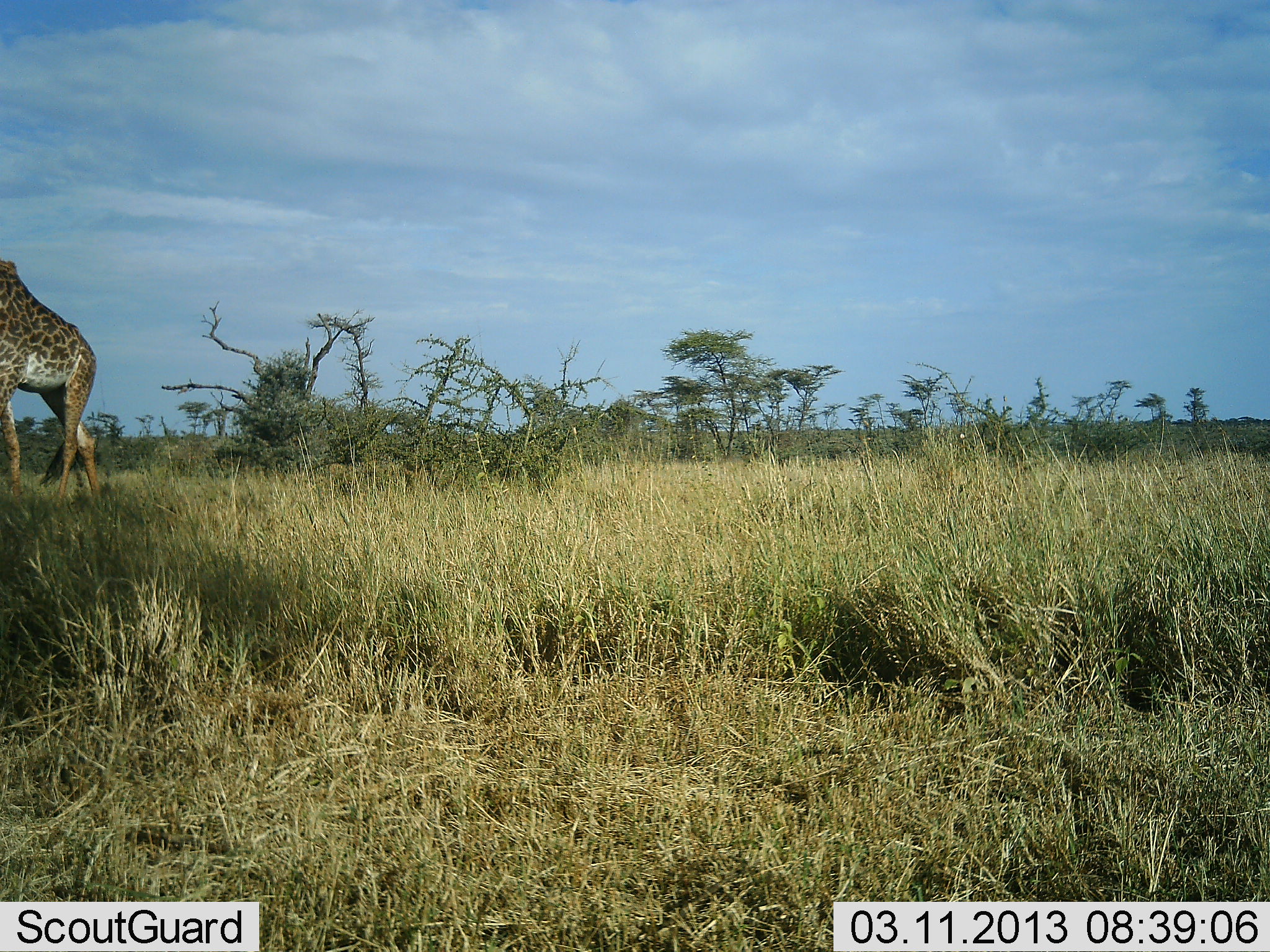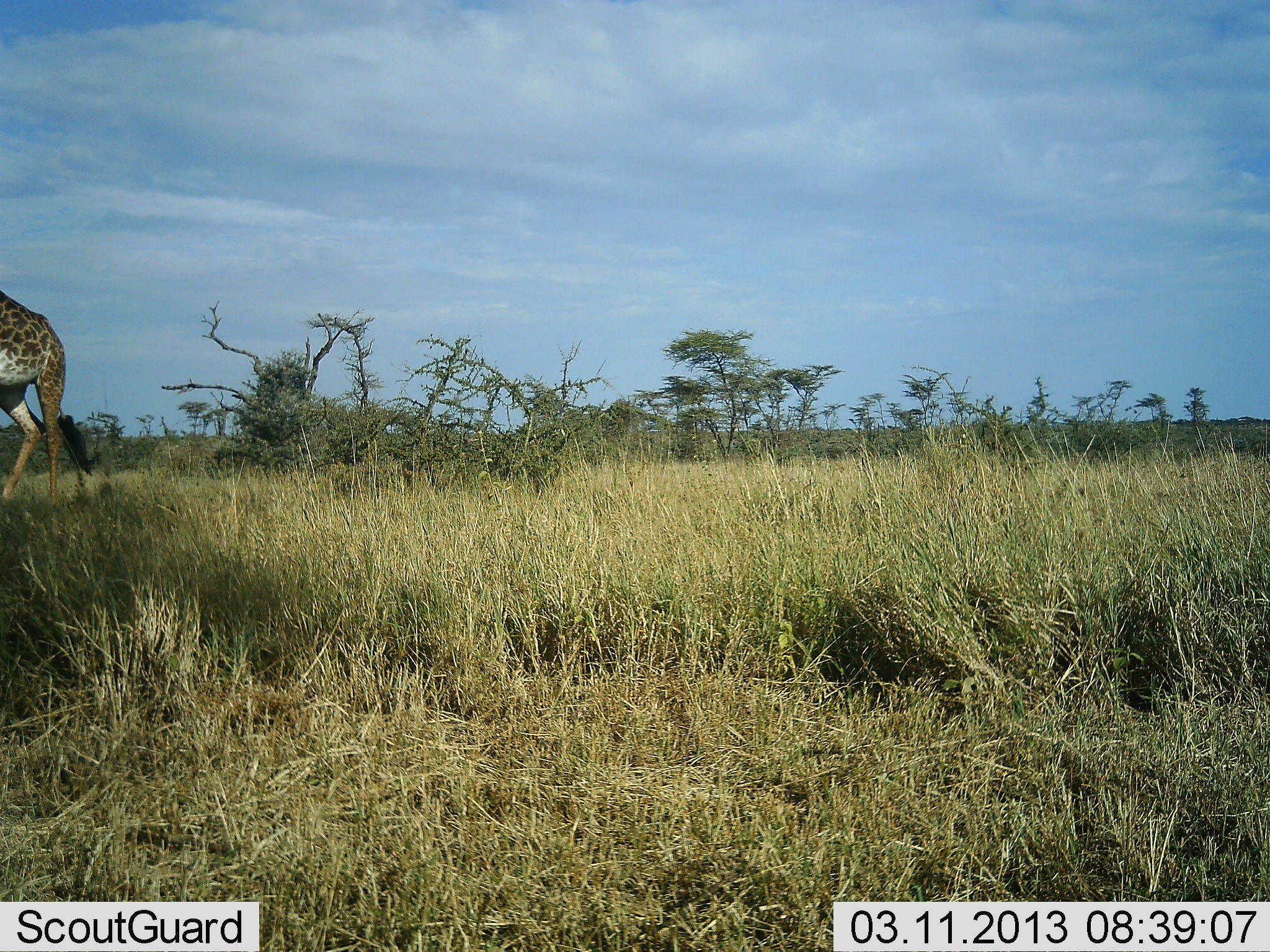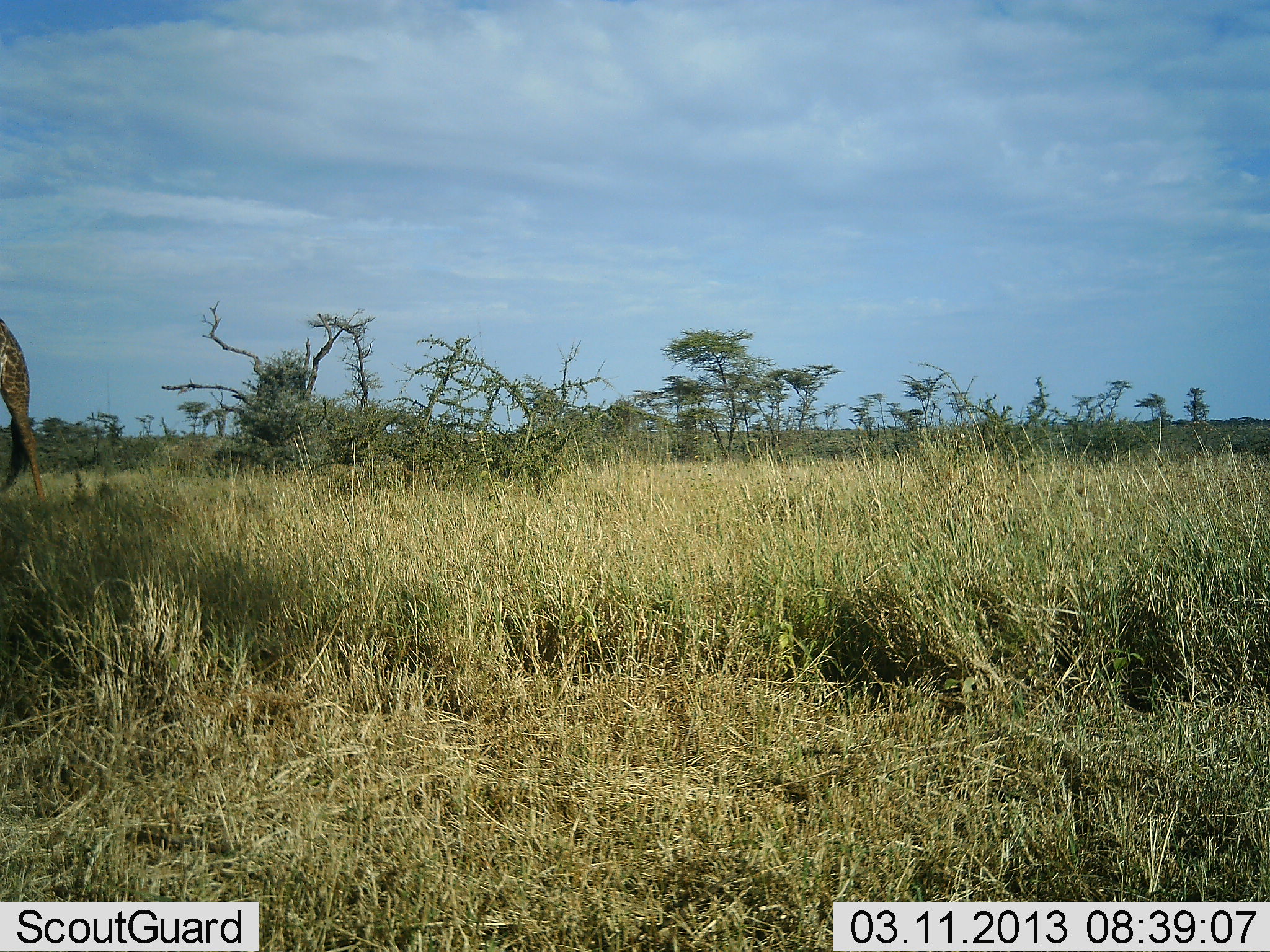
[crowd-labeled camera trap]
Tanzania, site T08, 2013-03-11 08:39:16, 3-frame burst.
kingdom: Animalia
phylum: Chordata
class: Mammalia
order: Artiodactyla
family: Giraffidae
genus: Giraffa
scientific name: Giraffa camelopardalis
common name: giraffe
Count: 1.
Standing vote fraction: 8%.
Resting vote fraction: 0%.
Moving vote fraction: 92%.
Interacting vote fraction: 0%.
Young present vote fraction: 0%.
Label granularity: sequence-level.